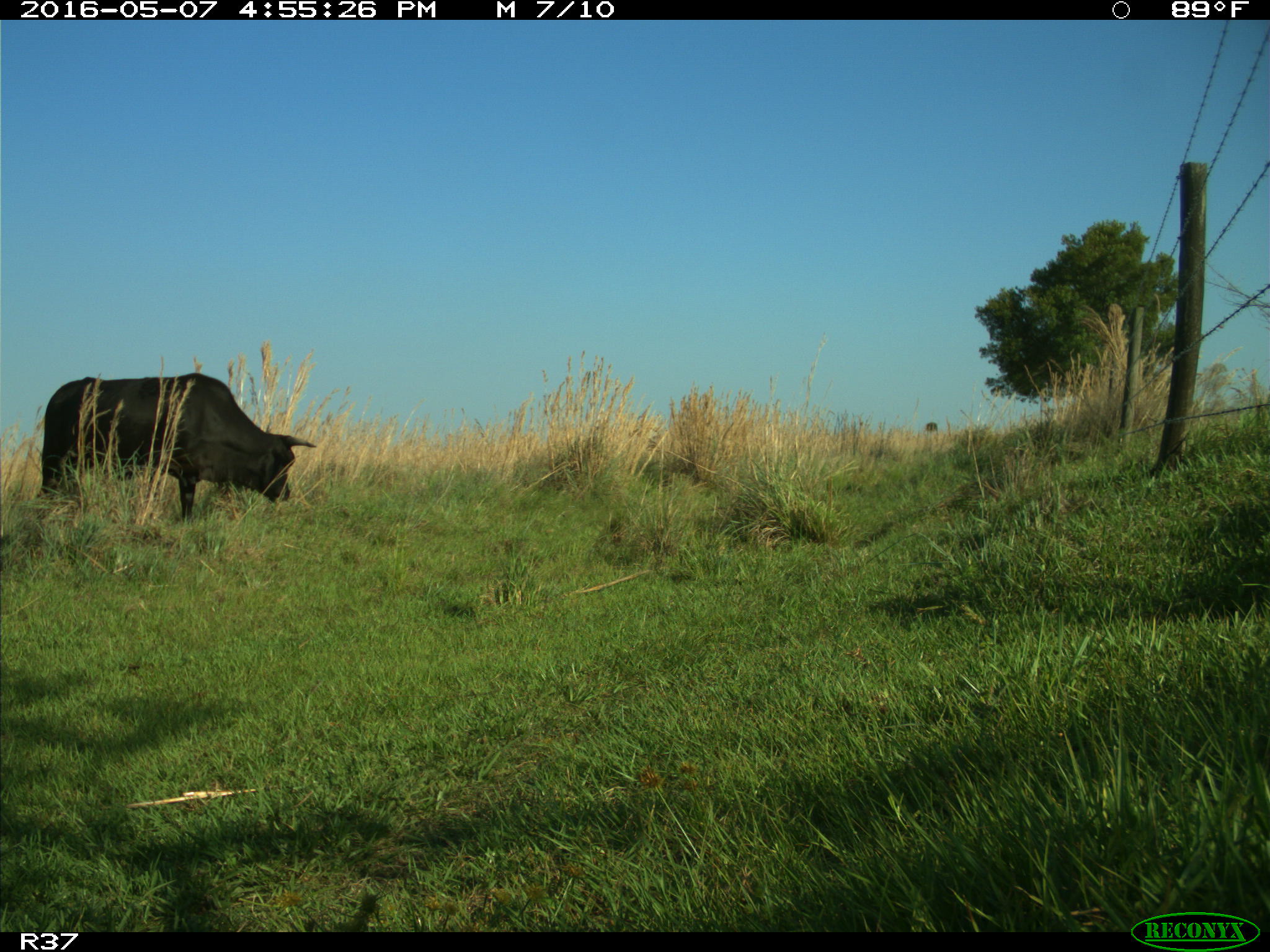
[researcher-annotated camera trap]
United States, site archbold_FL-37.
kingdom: Animalia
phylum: Chordata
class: Mammalia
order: Artiodactyla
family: Bovidae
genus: Bos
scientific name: Bos taurus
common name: domestic cow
Bos taurus (domestic cow).